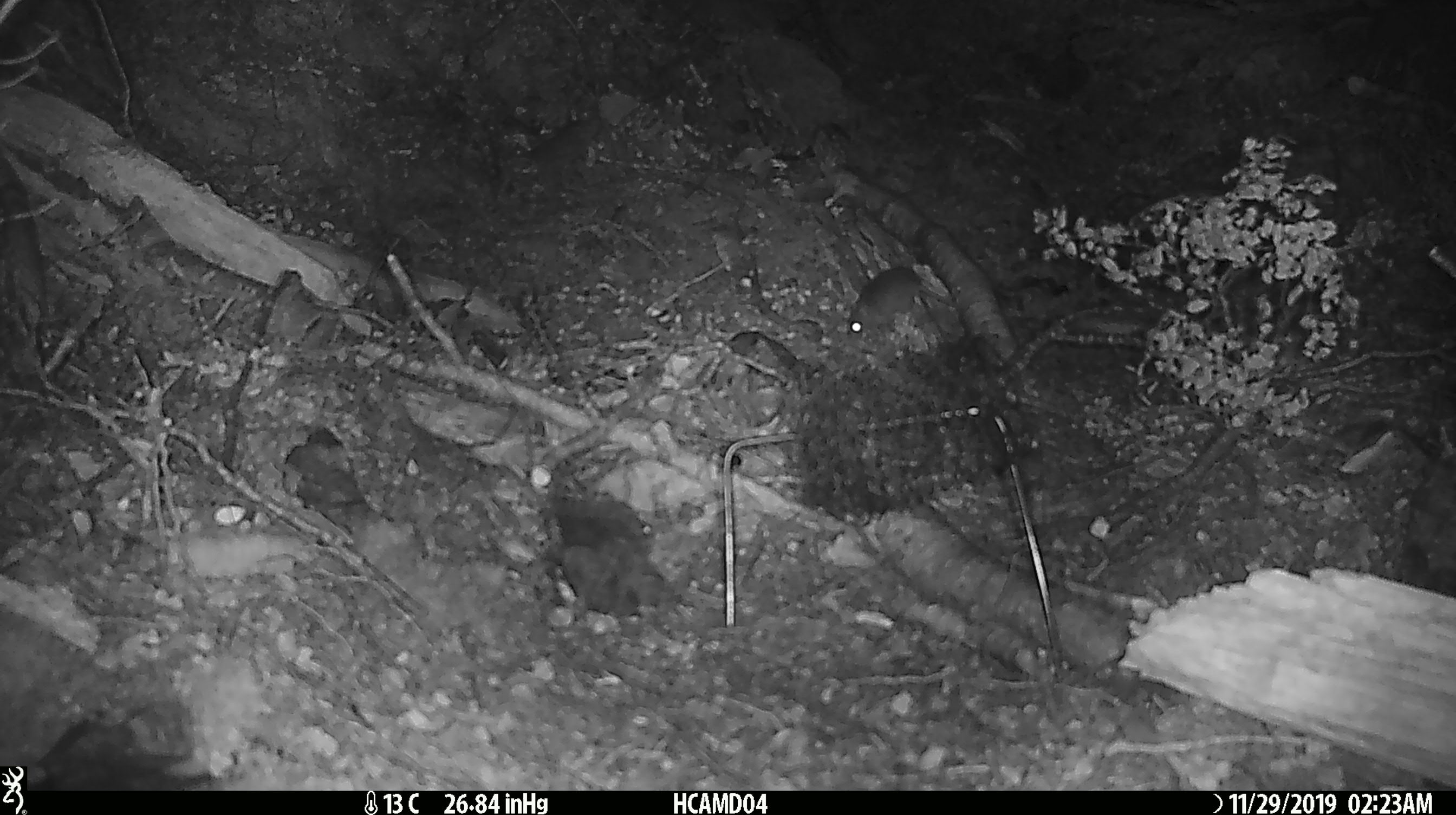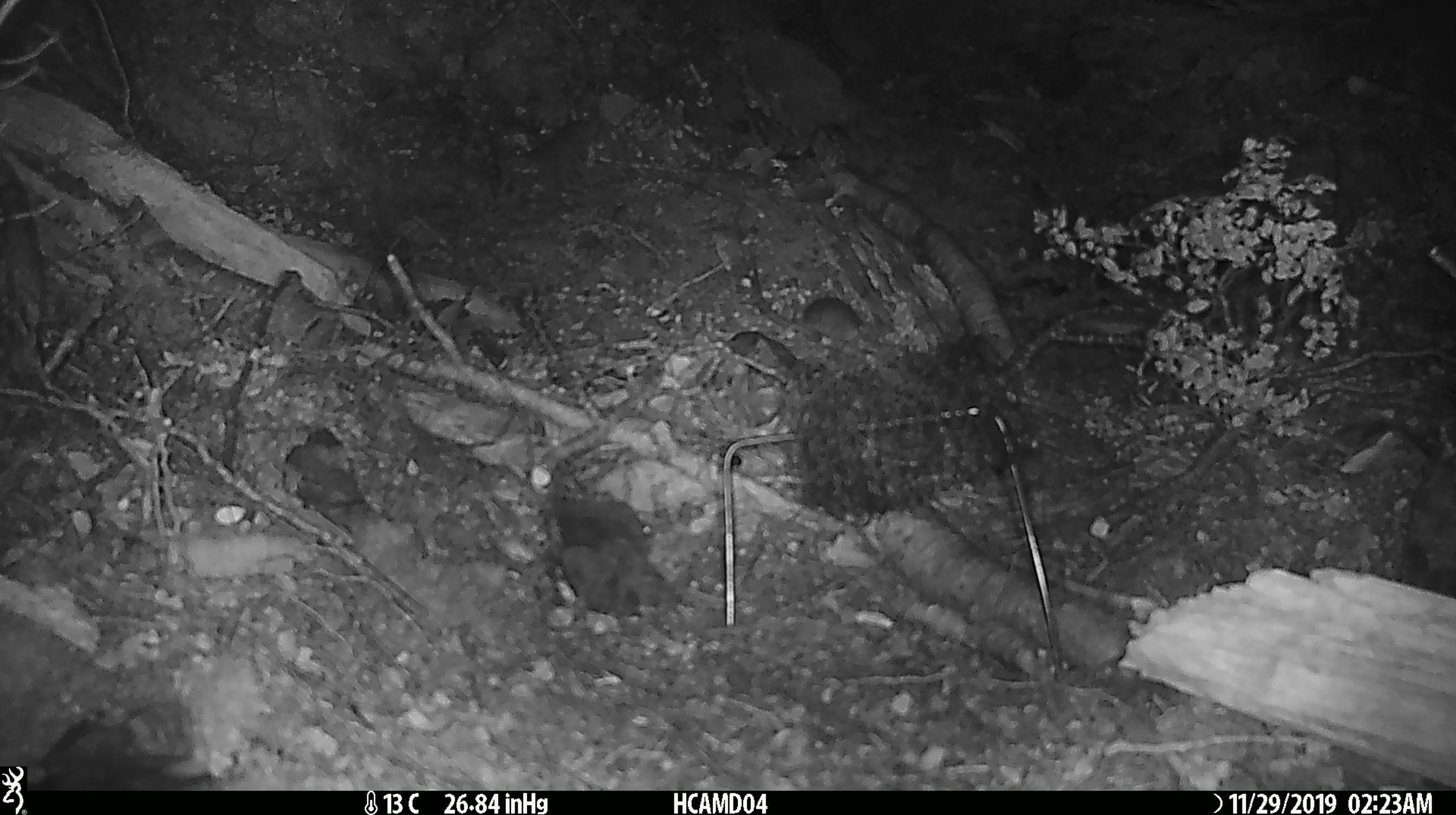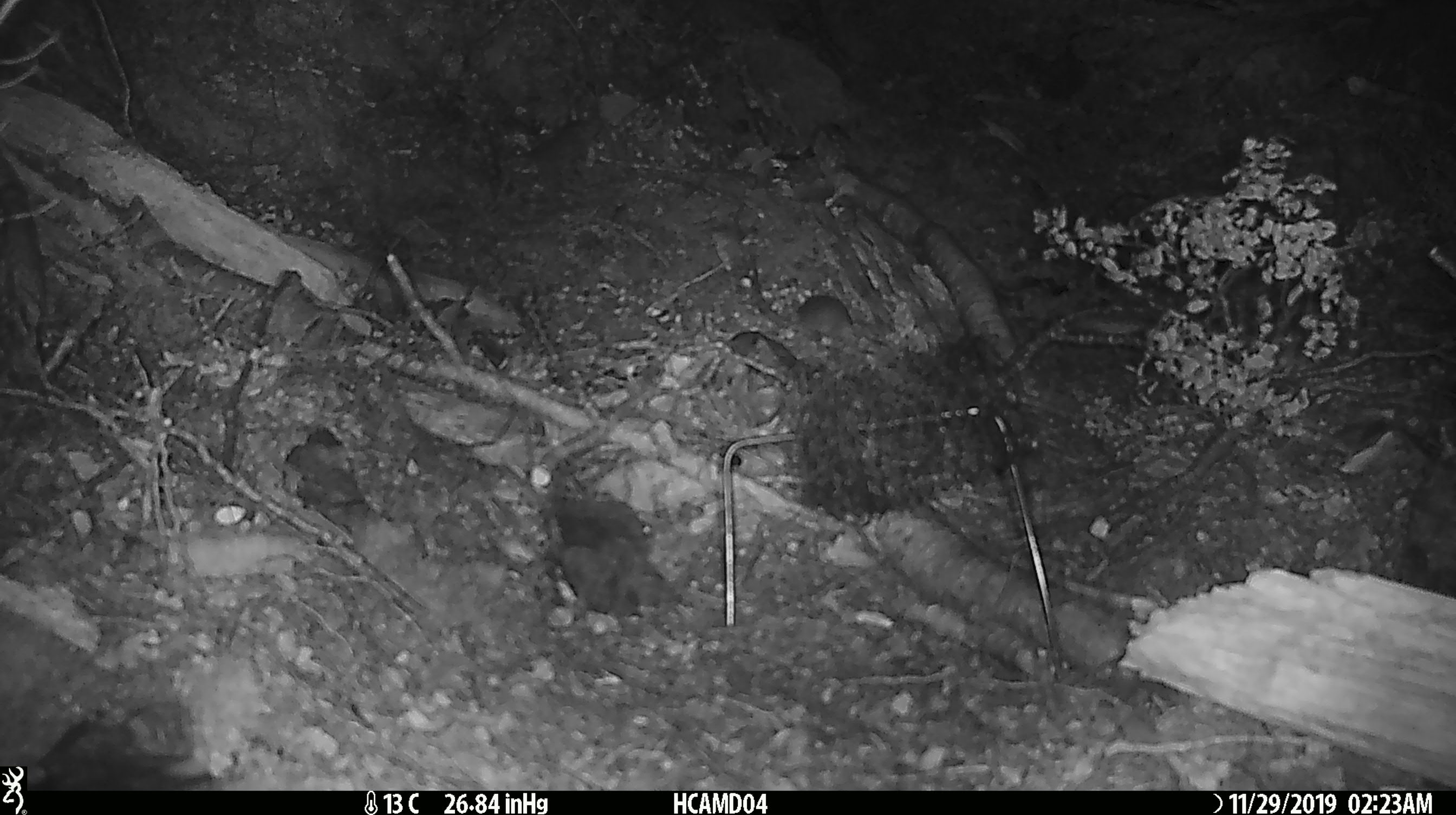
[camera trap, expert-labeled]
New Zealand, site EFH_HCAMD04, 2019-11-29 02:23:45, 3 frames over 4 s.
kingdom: Animalia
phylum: Chordata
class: Mammalia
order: Rodentia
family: Muridae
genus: Mus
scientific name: Mus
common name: mouse